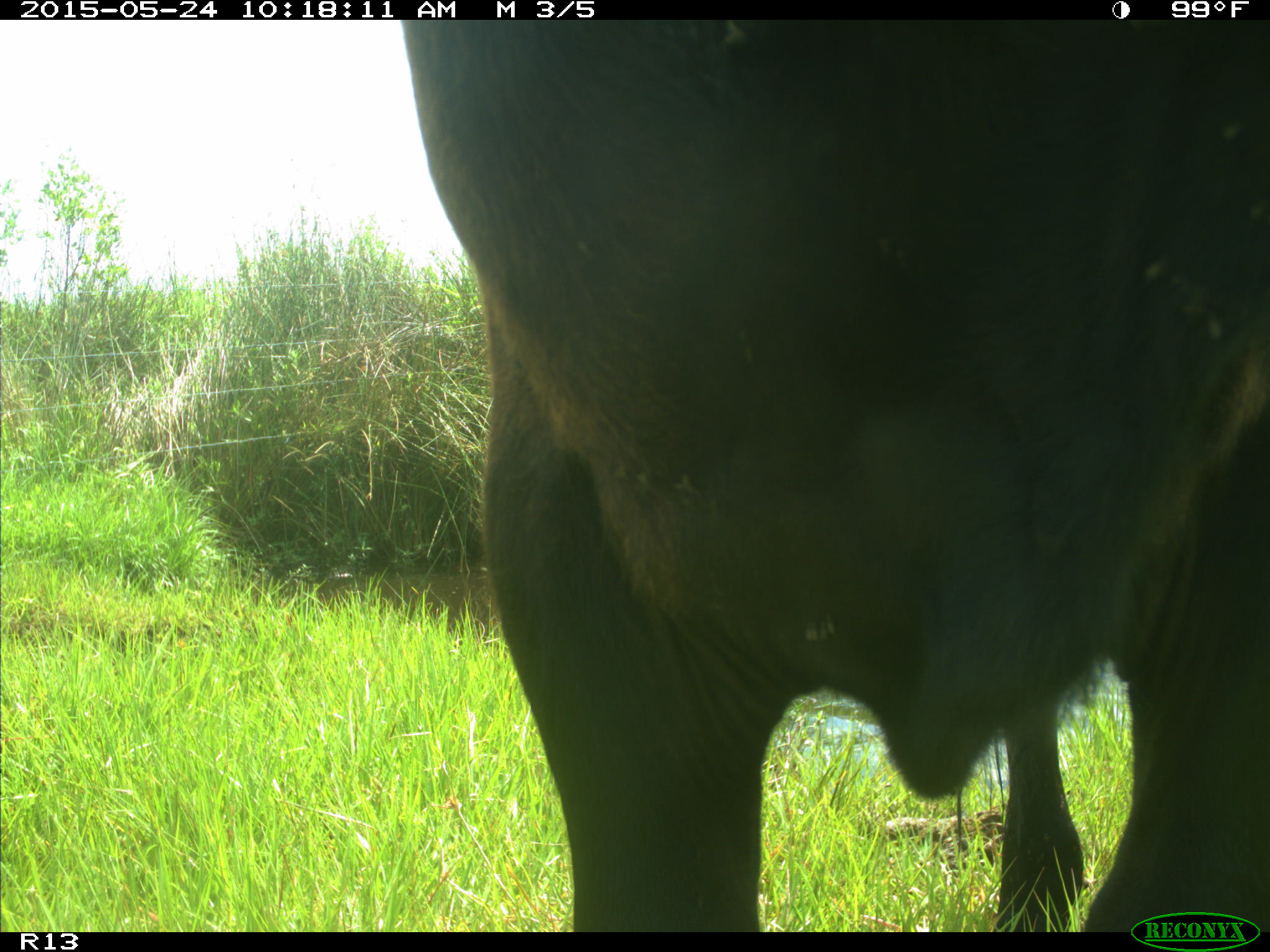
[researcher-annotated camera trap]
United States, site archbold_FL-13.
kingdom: Animalia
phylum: Chordata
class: Mammalia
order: Artiodactyla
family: Bovidae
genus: Bos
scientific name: Bos taurus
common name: domestic cow